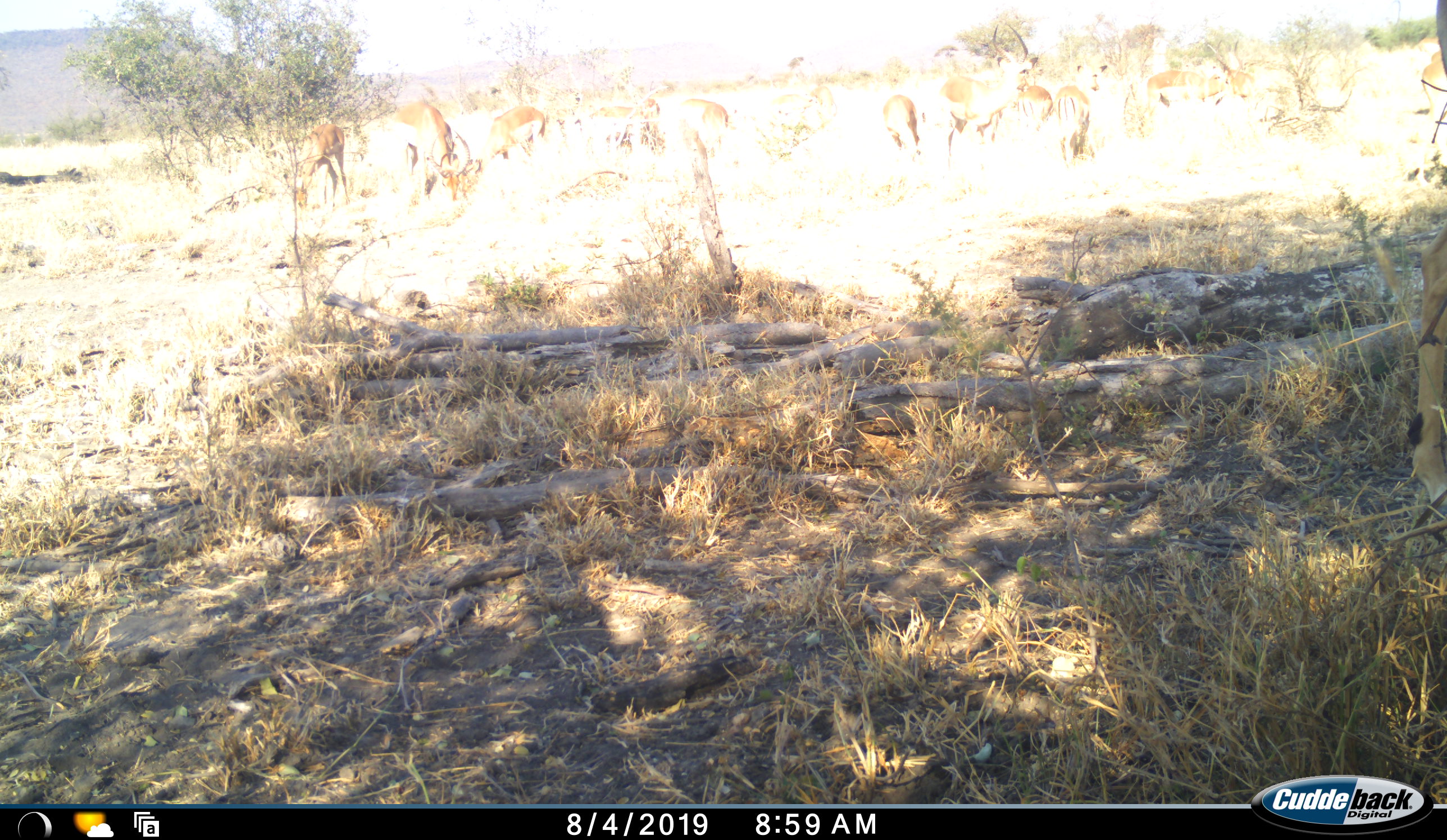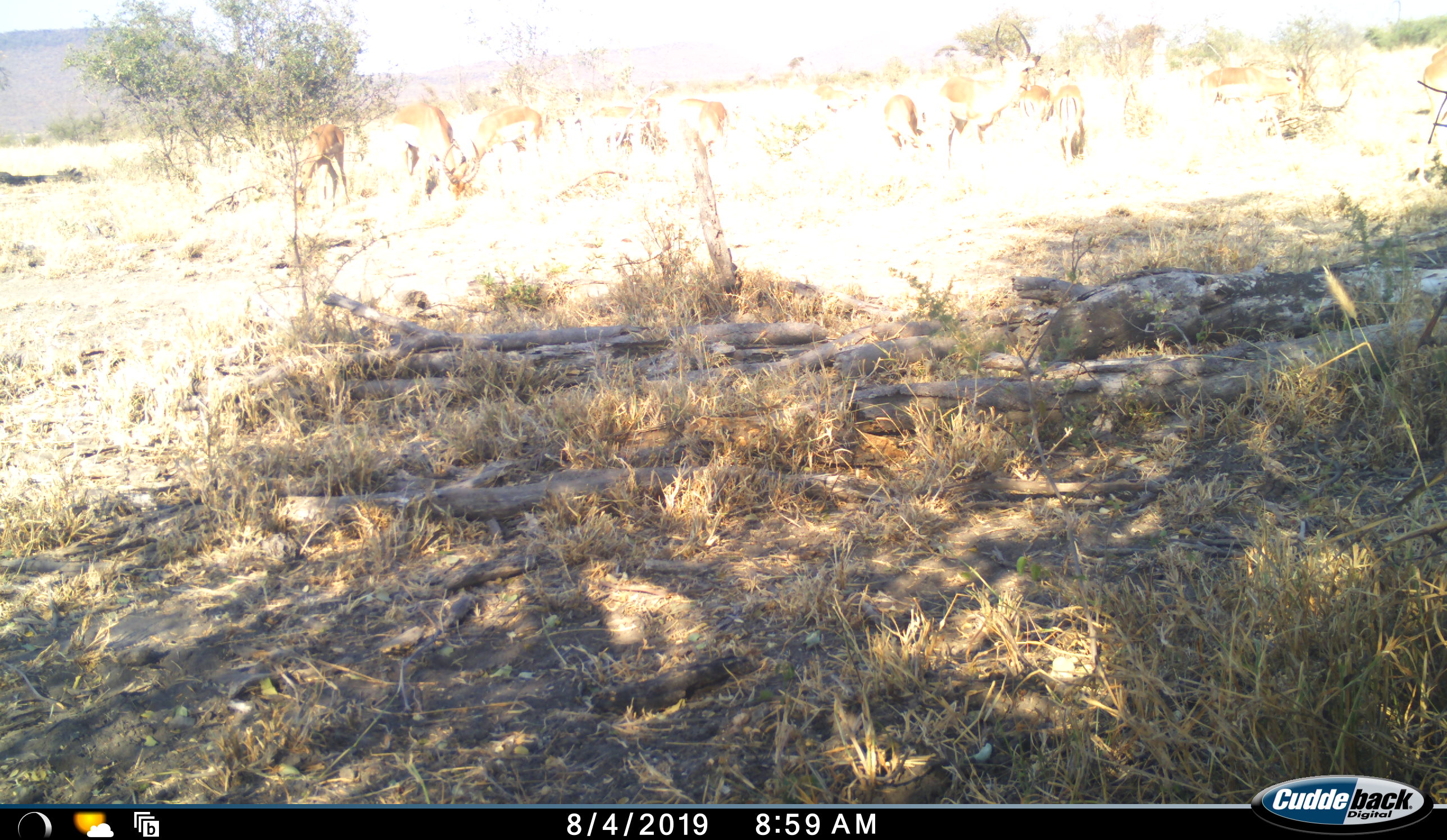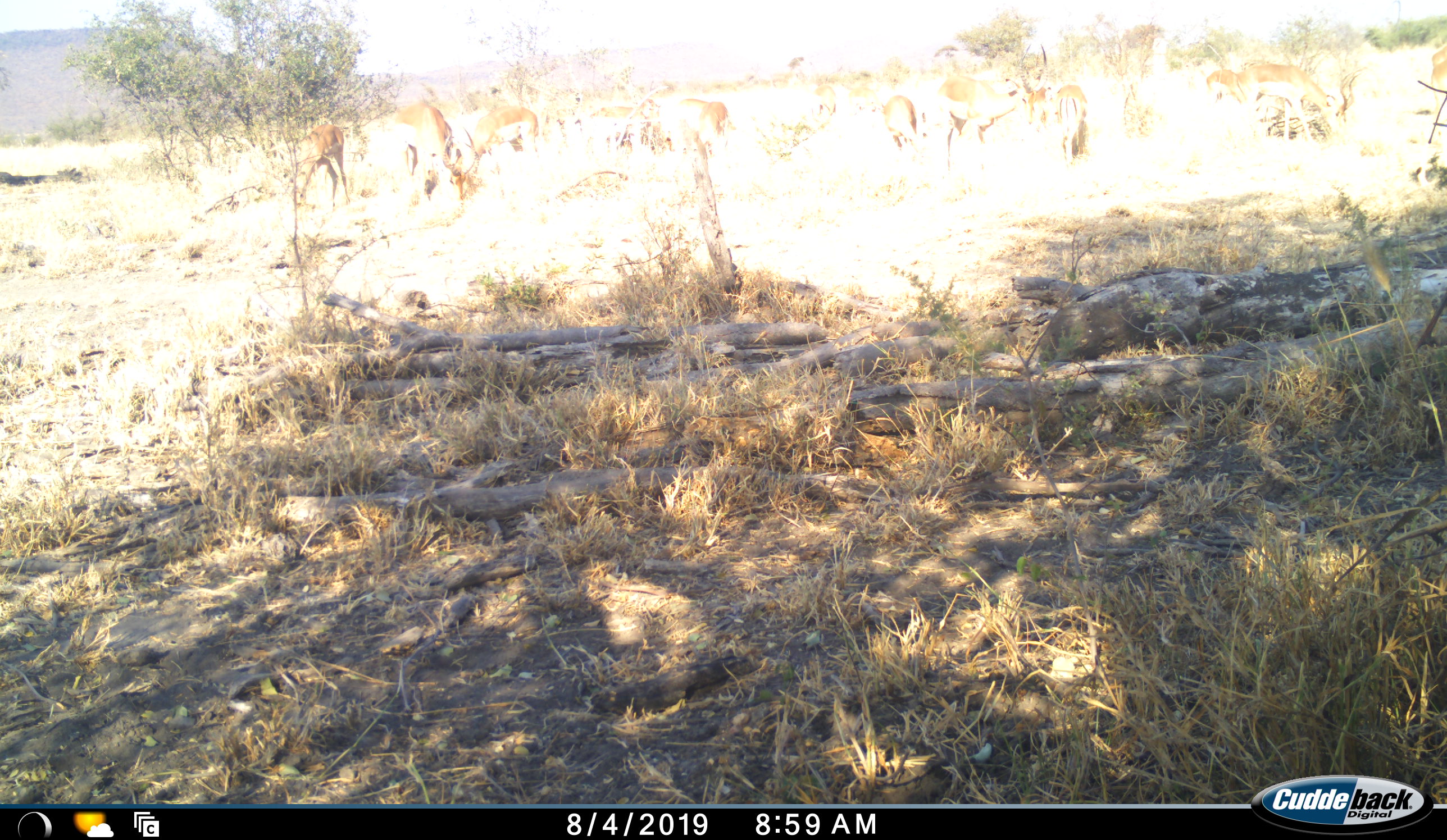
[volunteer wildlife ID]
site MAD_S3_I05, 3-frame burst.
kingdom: Animalia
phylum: Chordata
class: Mammalia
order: Artiodactyla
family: Bovidae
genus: Aepyceros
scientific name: Aepyceros melampus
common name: impala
Impala (Aepyceros melampus), count 11-50. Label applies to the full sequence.